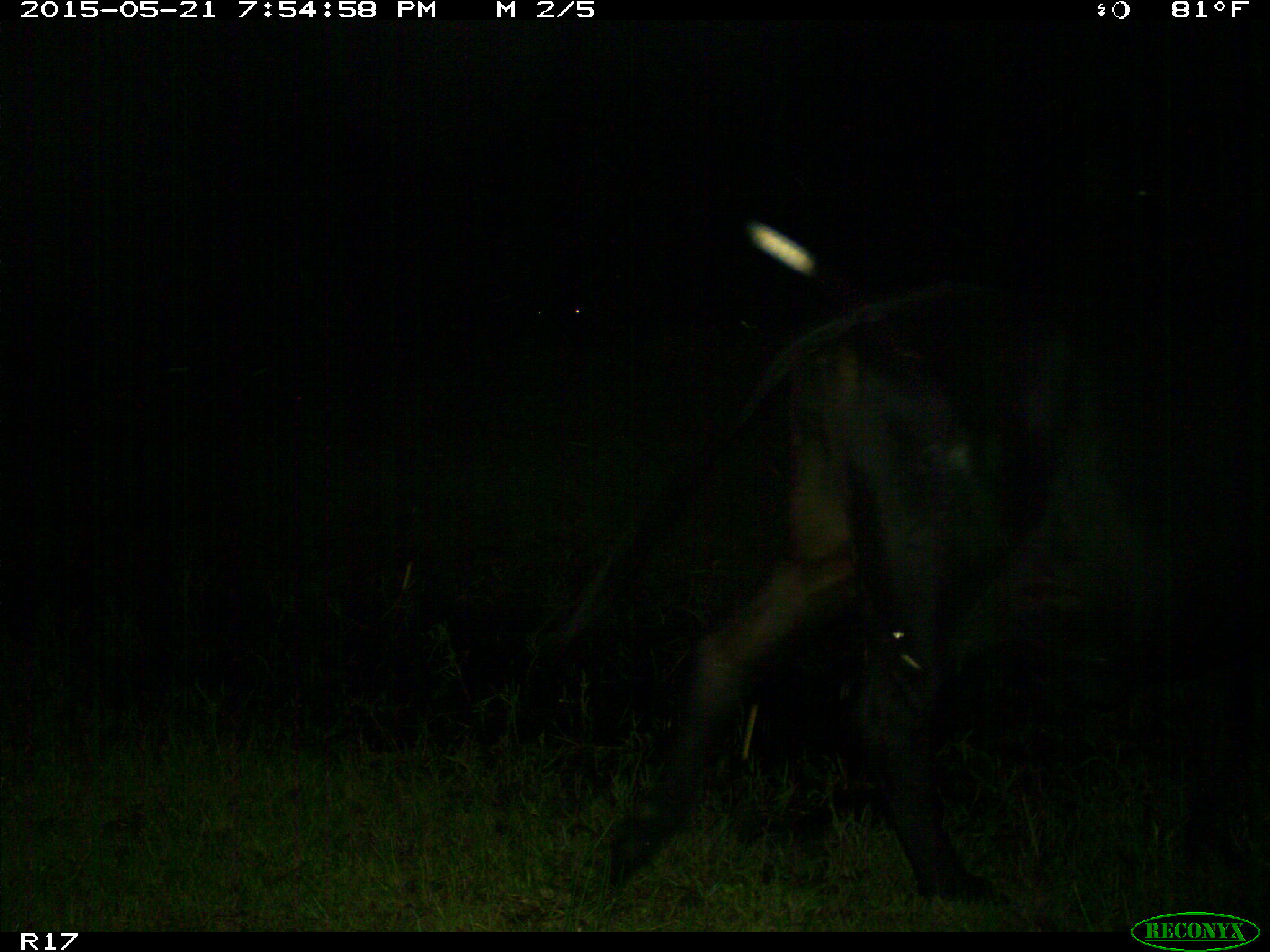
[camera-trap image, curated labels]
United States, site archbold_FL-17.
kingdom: Animalia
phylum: Chordata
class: Mammalia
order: Artiodactyla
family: Bovidae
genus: Bos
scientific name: Bos taurus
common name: domestic cow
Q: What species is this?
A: Bos taurus (domestic cow).